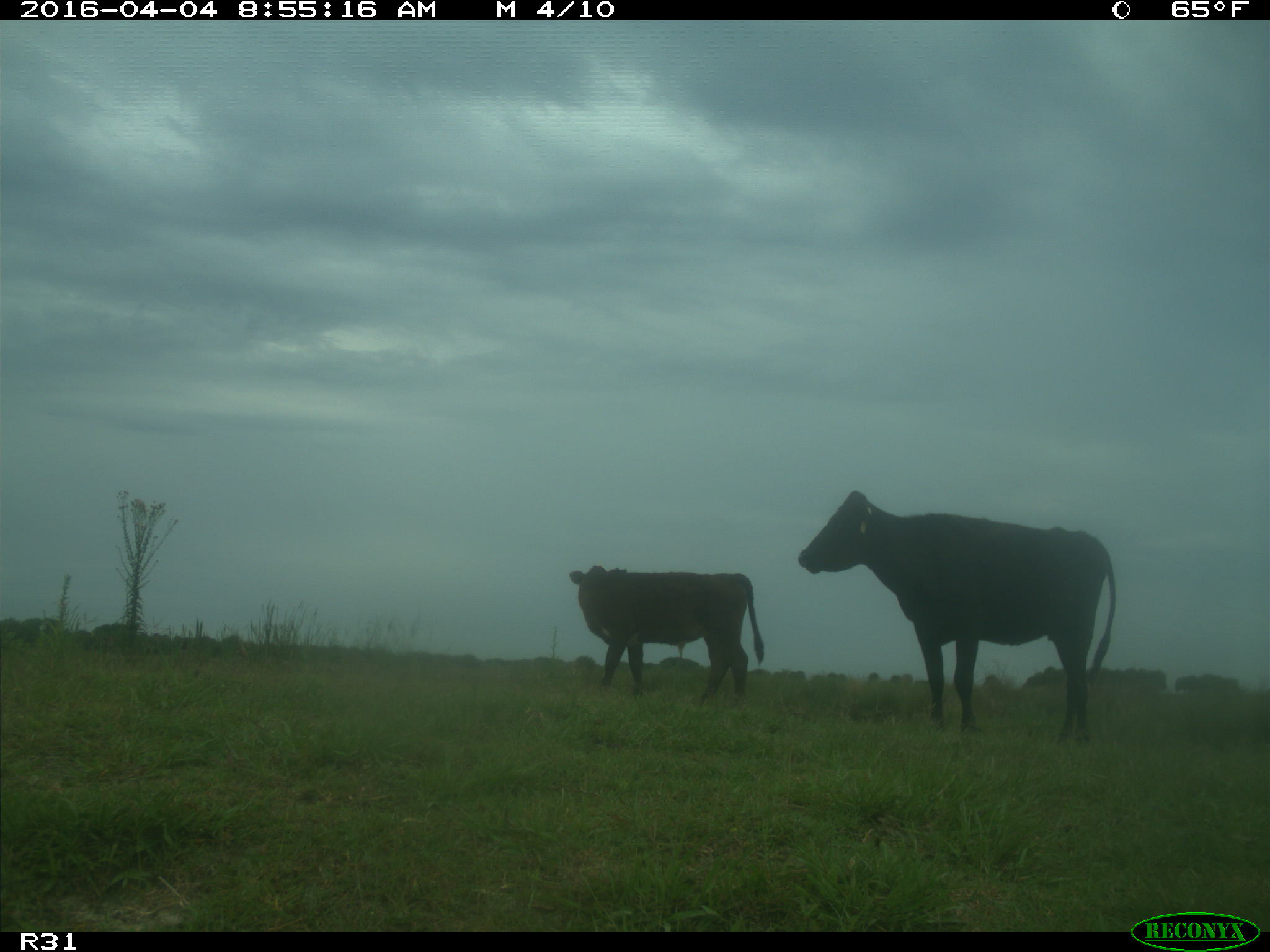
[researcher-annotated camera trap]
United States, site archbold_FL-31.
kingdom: Animalia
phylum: Chordata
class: Mammalia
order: Artiodactyla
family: Bovidae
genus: Bos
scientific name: Bos taurus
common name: domestic cow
Bos taurus (domestic cow).